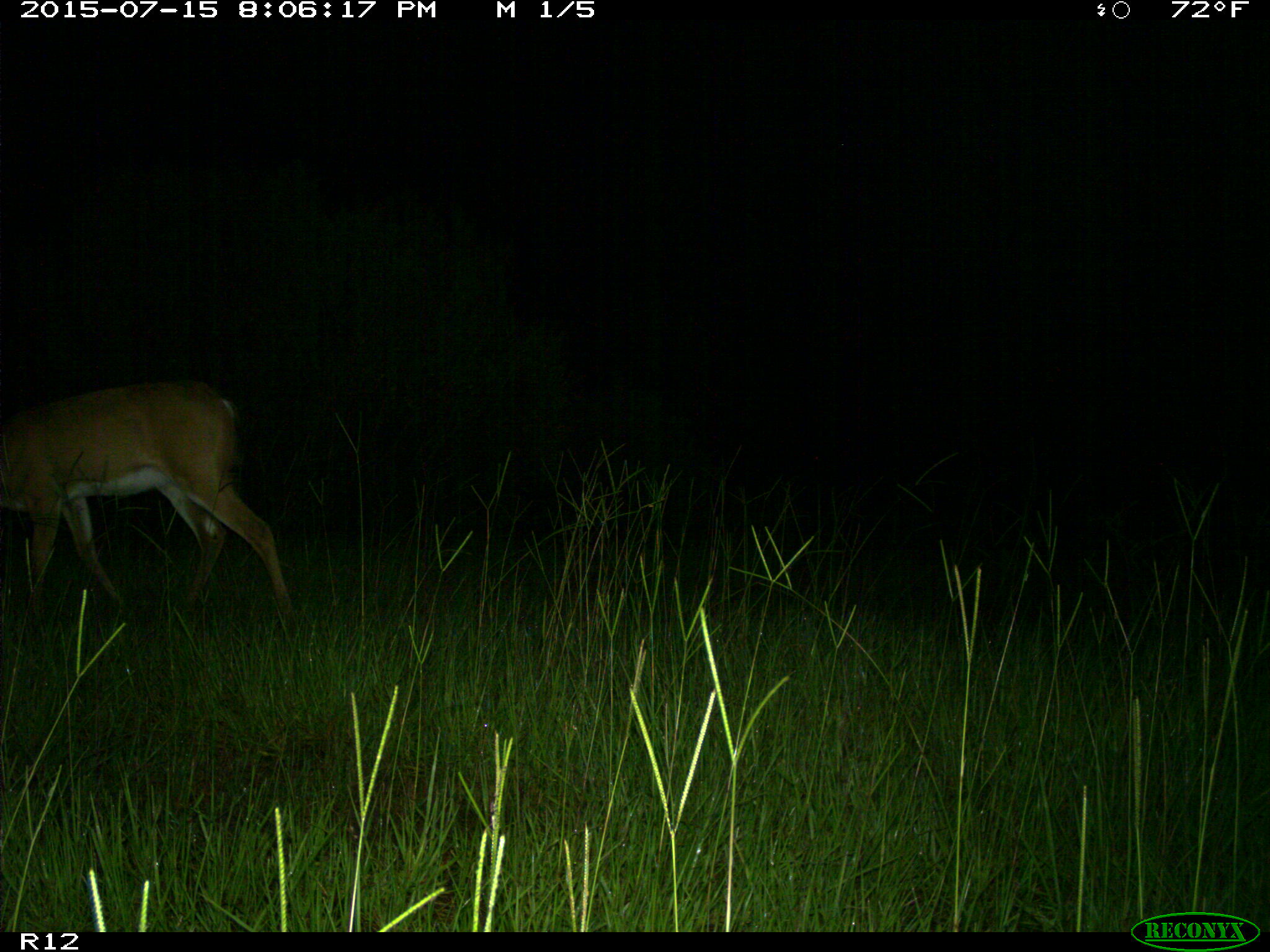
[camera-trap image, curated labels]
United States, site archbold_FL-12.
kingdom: Animalia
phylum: Chordata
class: Mammalia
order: Artiodactyla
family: Cervidae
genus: Odocoileus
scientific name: Odocoileus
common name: deer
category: unidentified deer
Unidentified deer (deer) (Odocoileus).